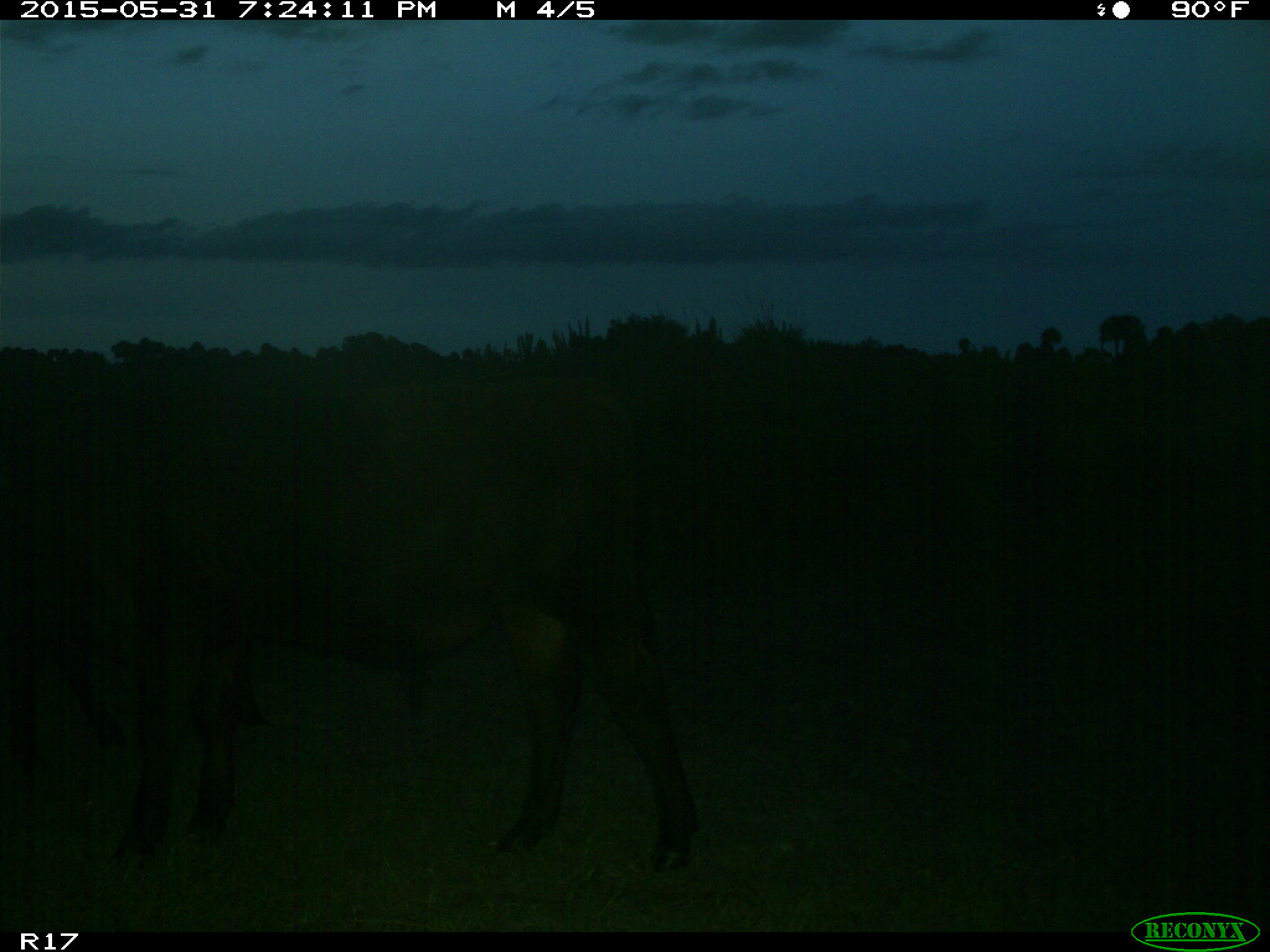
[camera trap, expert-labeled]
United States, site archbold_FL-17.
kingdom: Animalia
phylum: Chordata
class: Mammalia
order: Artiodactyla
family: Bovidae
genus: Bos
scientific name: Bos taurus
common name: domestic cow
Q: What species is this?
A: Bos taurus (domestic cow).